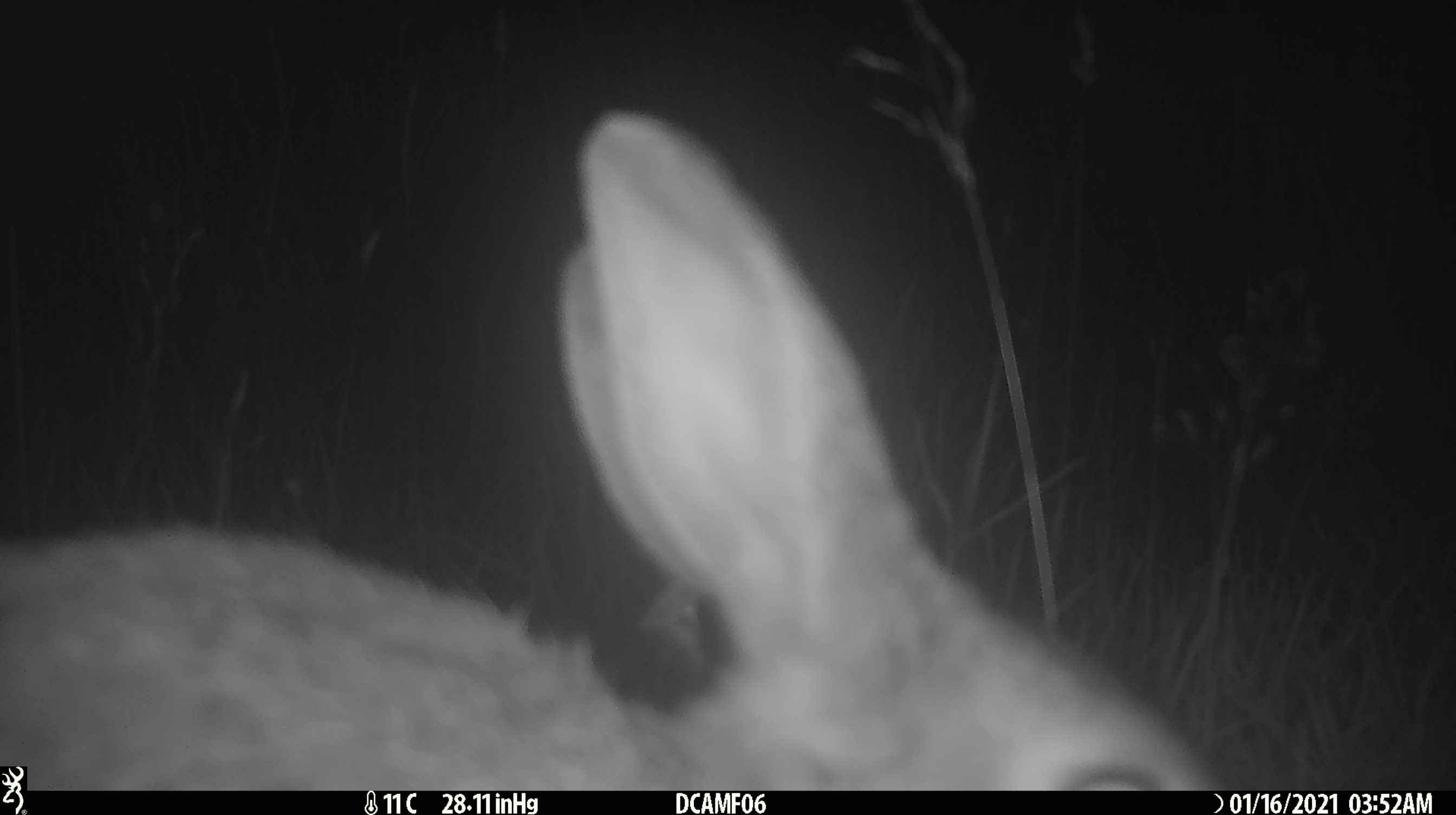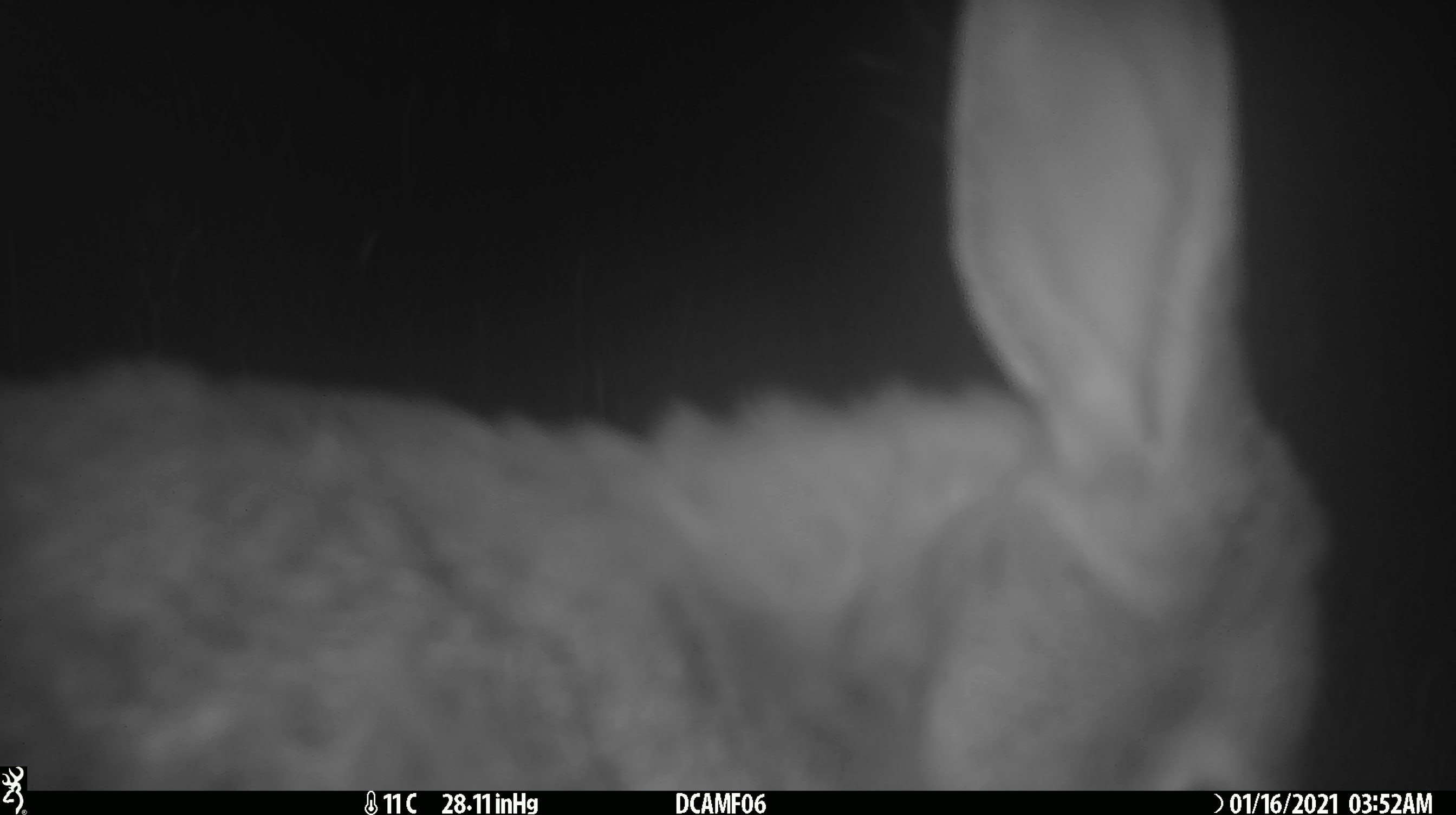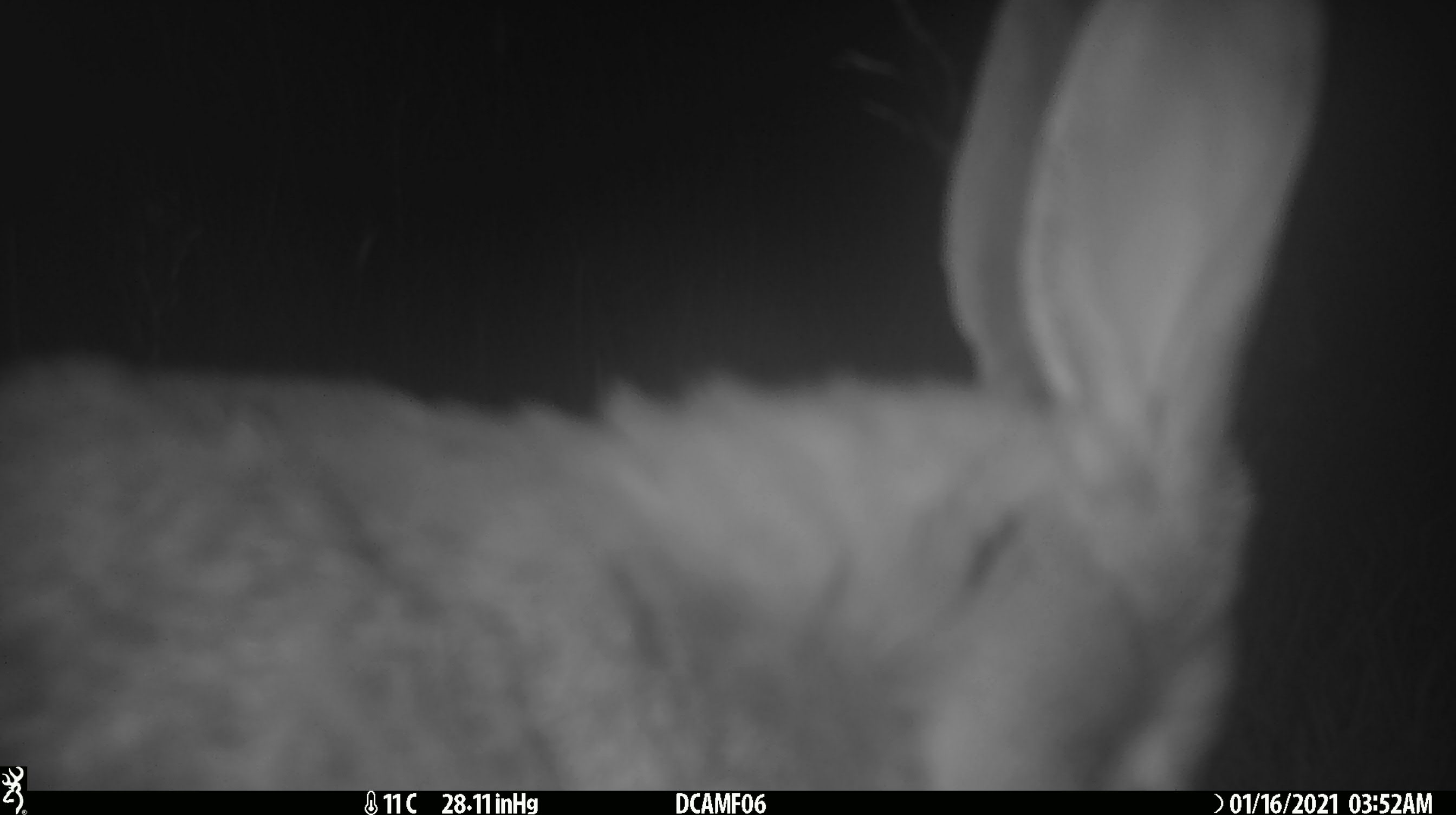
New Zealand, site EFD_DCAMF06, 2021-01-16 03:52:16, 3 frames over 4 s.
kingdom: Animalia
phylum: Chordata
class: Mammalia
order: Lagomorpha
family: Leporidae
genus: Oryctolagus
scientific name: Oryctolagus cuniculus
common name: european rabbit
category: rabbit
Rabbit (european rabbit) (Oryctolagus cuniculus).